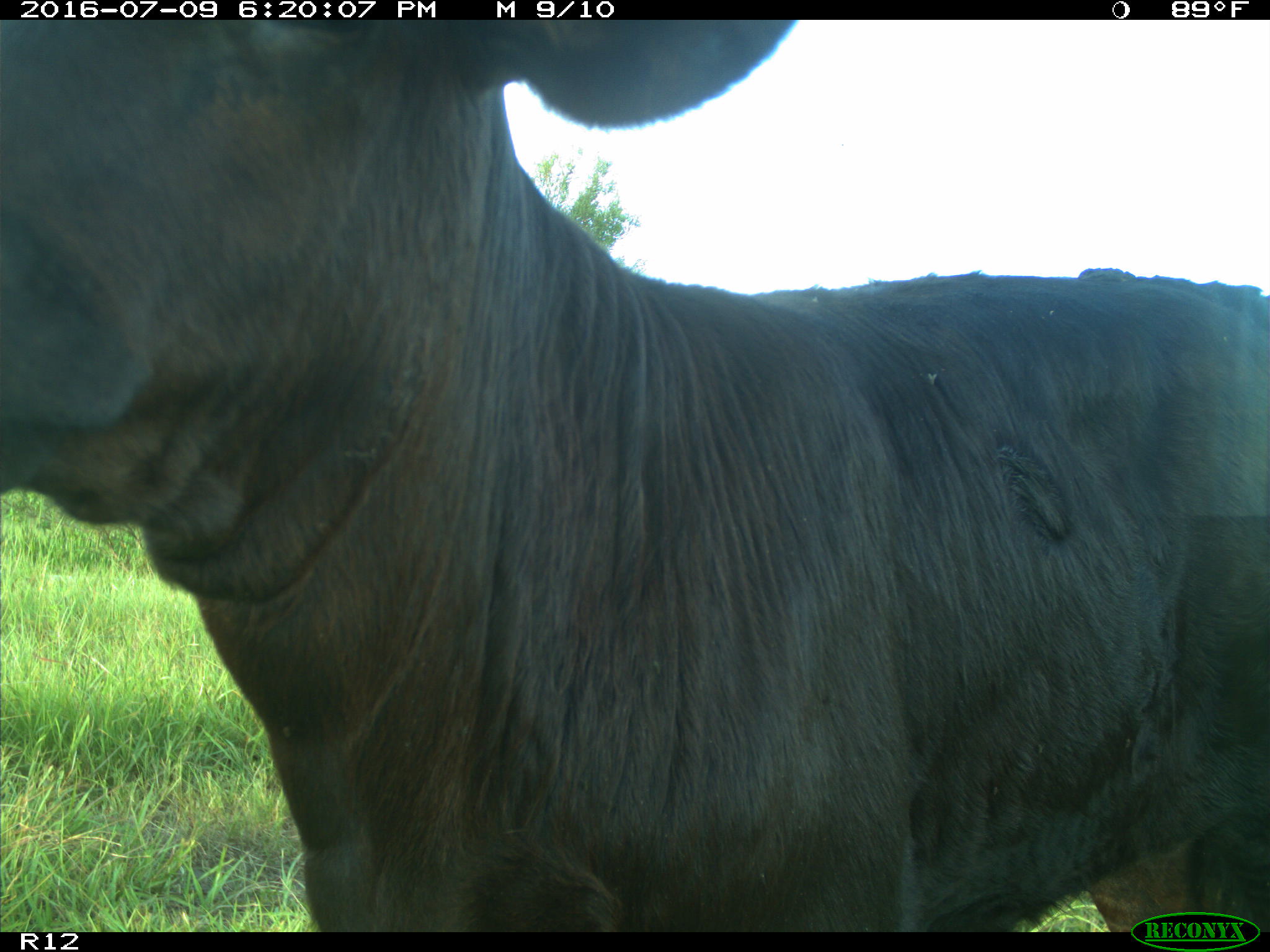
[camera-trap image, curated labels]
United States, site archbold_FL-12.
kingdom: Animalia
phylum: Chordata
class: Mammalia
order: Artiodactyla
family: Bovidae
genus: Bos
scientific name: Bos taurus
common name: domestic cow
Bos taurus (domestic cow).